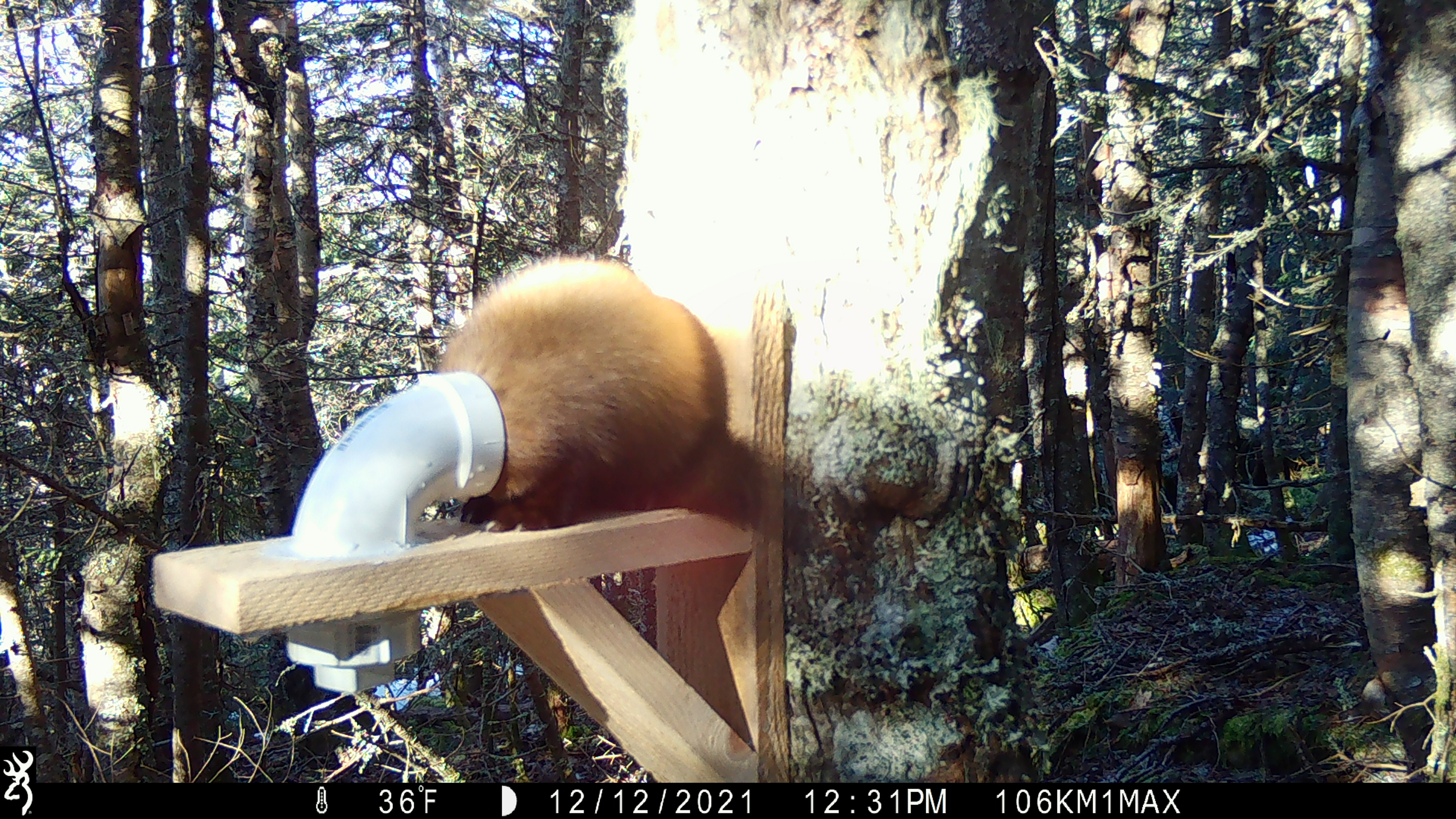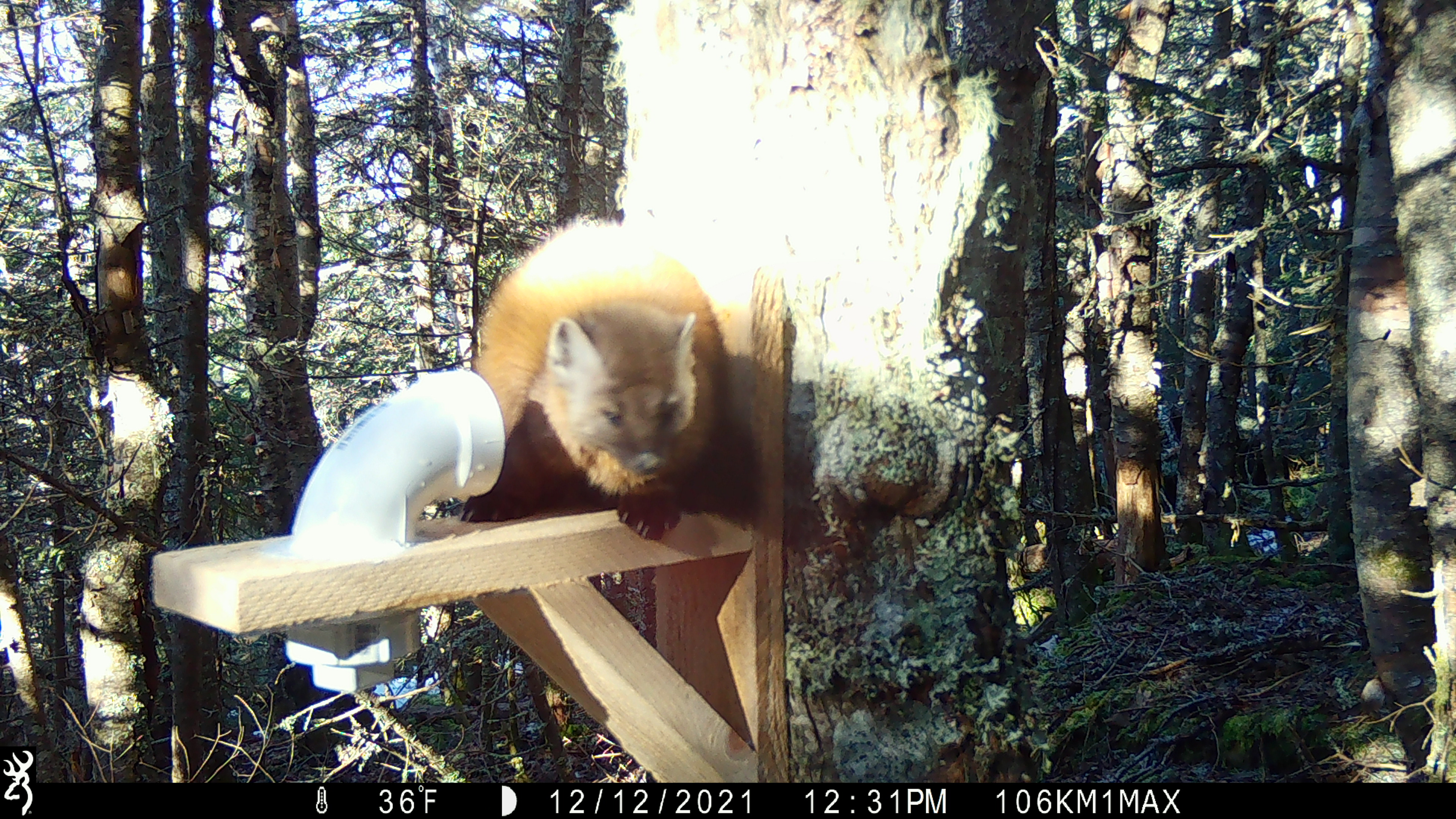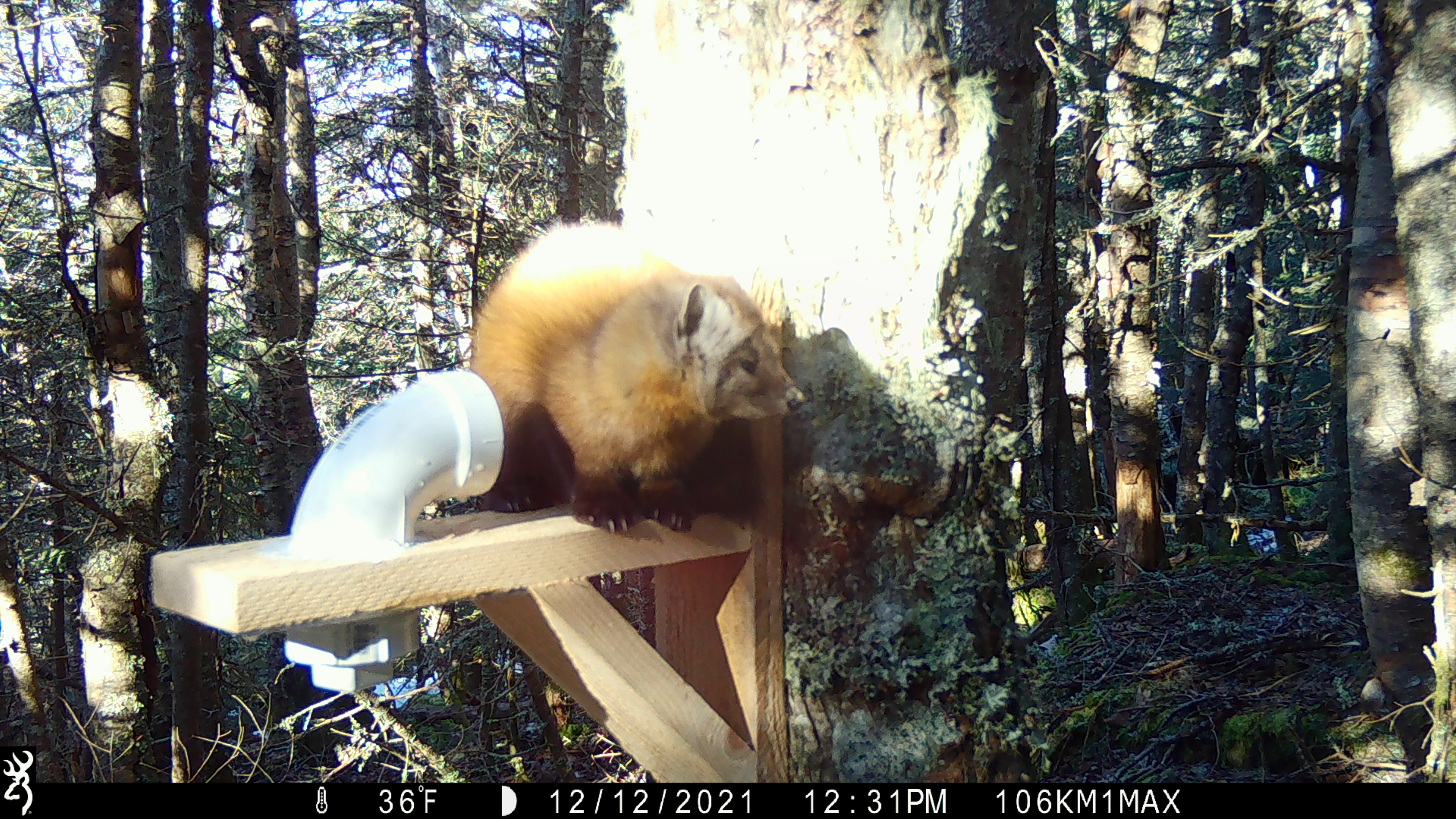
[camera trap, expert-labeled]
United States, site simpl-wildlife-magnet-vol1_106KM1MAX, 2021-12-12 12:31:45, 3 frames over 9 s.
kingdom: Animalia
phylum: Chordata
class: Mammalia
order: Carnivora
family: Mustelidae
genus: Martes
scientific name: Martes americana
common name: american marten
American marten (Martes americana).